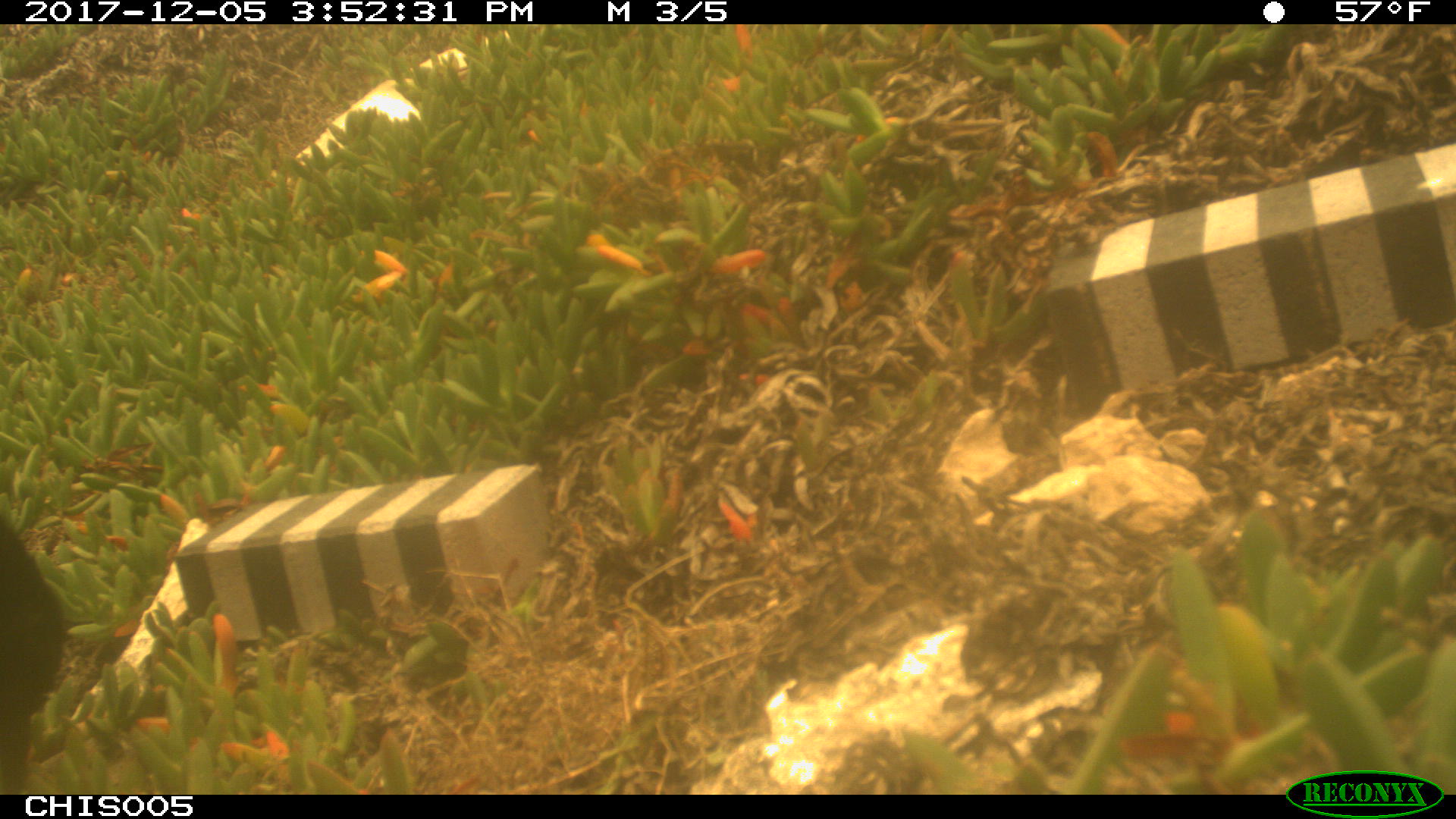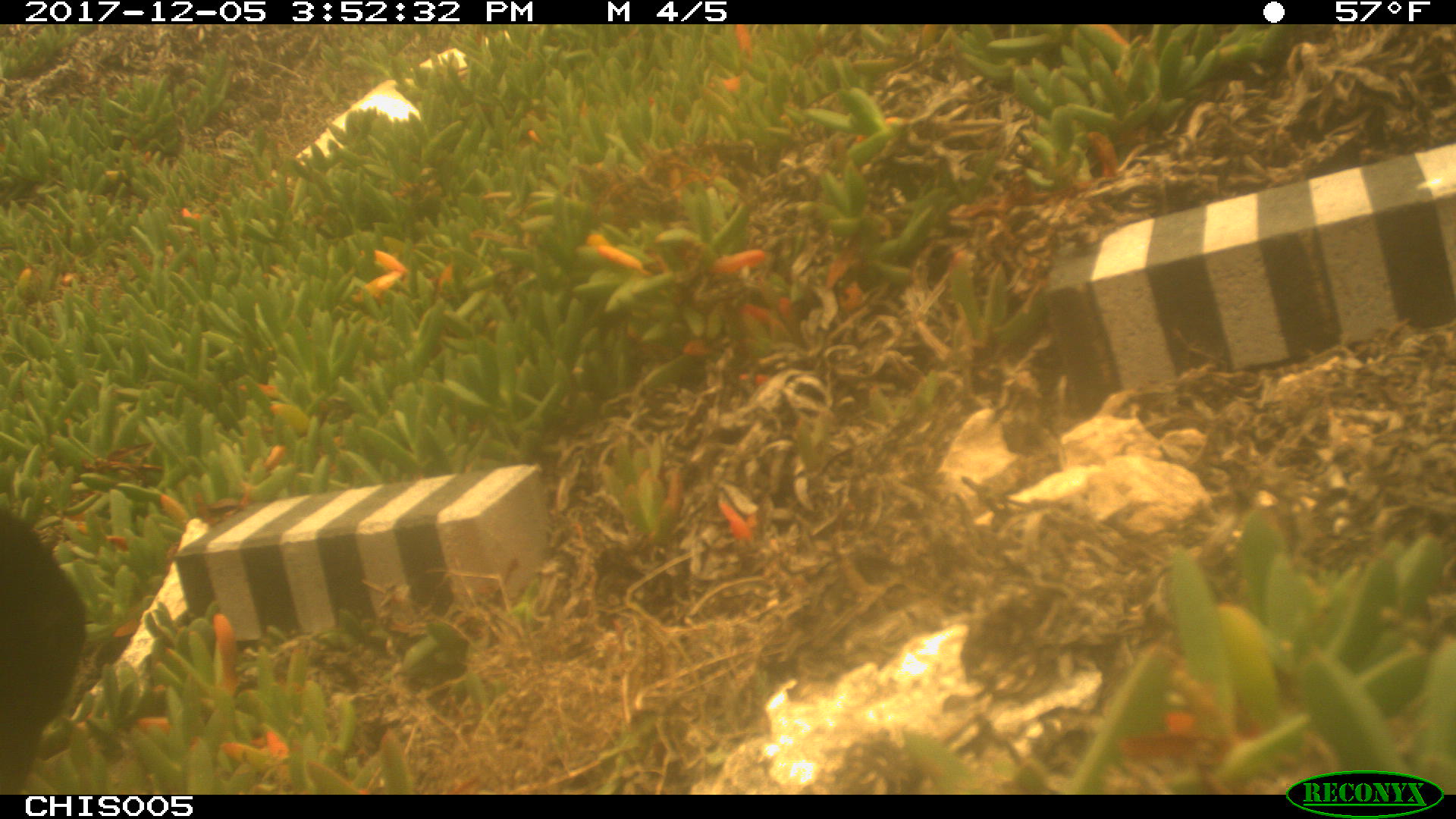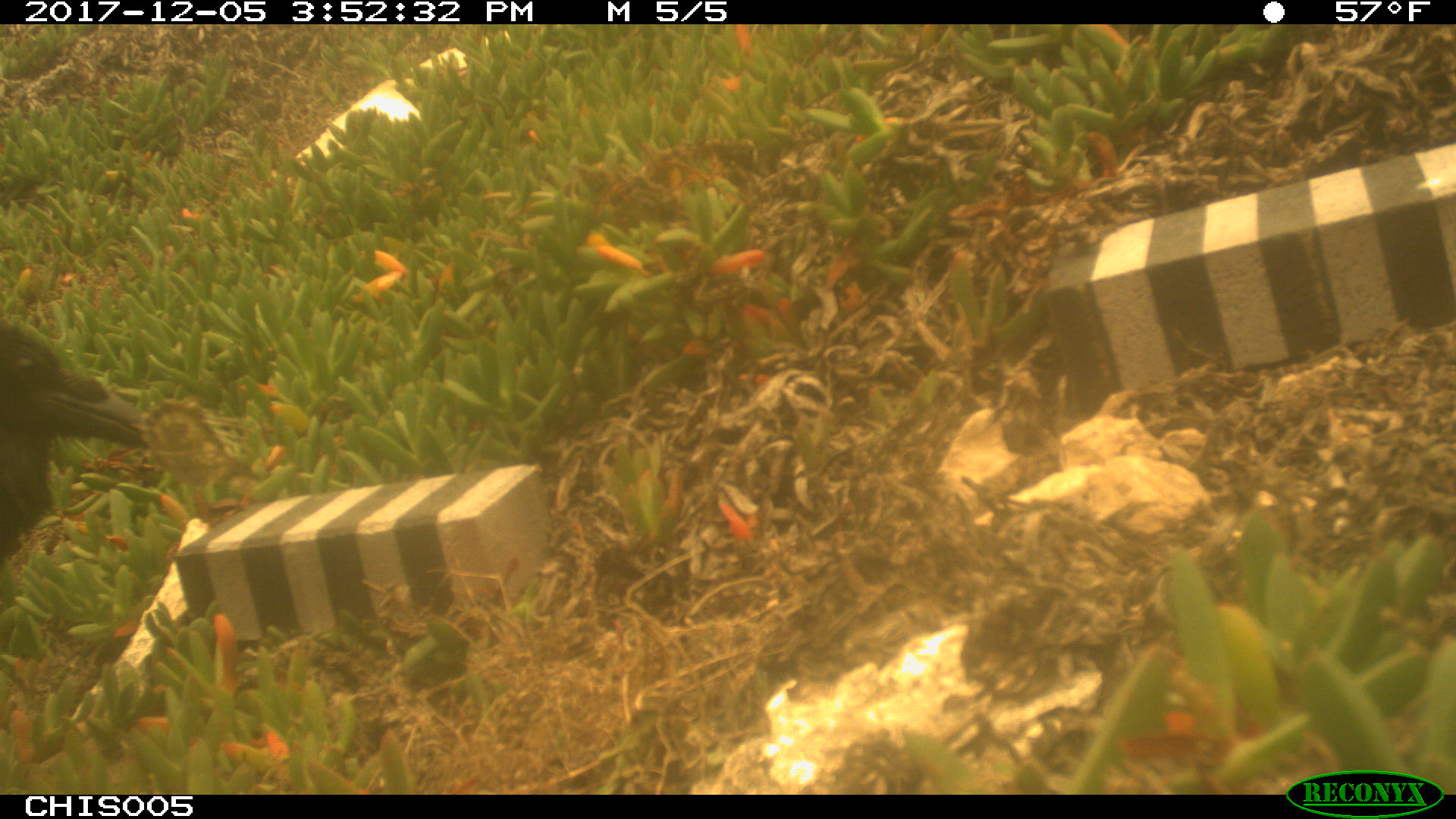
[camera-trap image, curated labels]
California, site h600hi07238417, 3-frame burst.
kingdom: Animalia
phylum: Chordata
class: Aves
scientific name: Aves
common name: bird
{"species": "bird (Aves)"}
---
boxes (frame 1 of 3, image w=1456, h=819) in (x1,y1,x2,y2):
bird: (0,517,64,789)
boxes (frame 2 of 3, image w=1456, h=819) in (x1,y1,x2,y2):
bird: (0,509,85,794)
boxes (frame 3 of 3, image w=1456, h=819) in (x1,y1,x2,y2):
bird: (0,315,147,573)